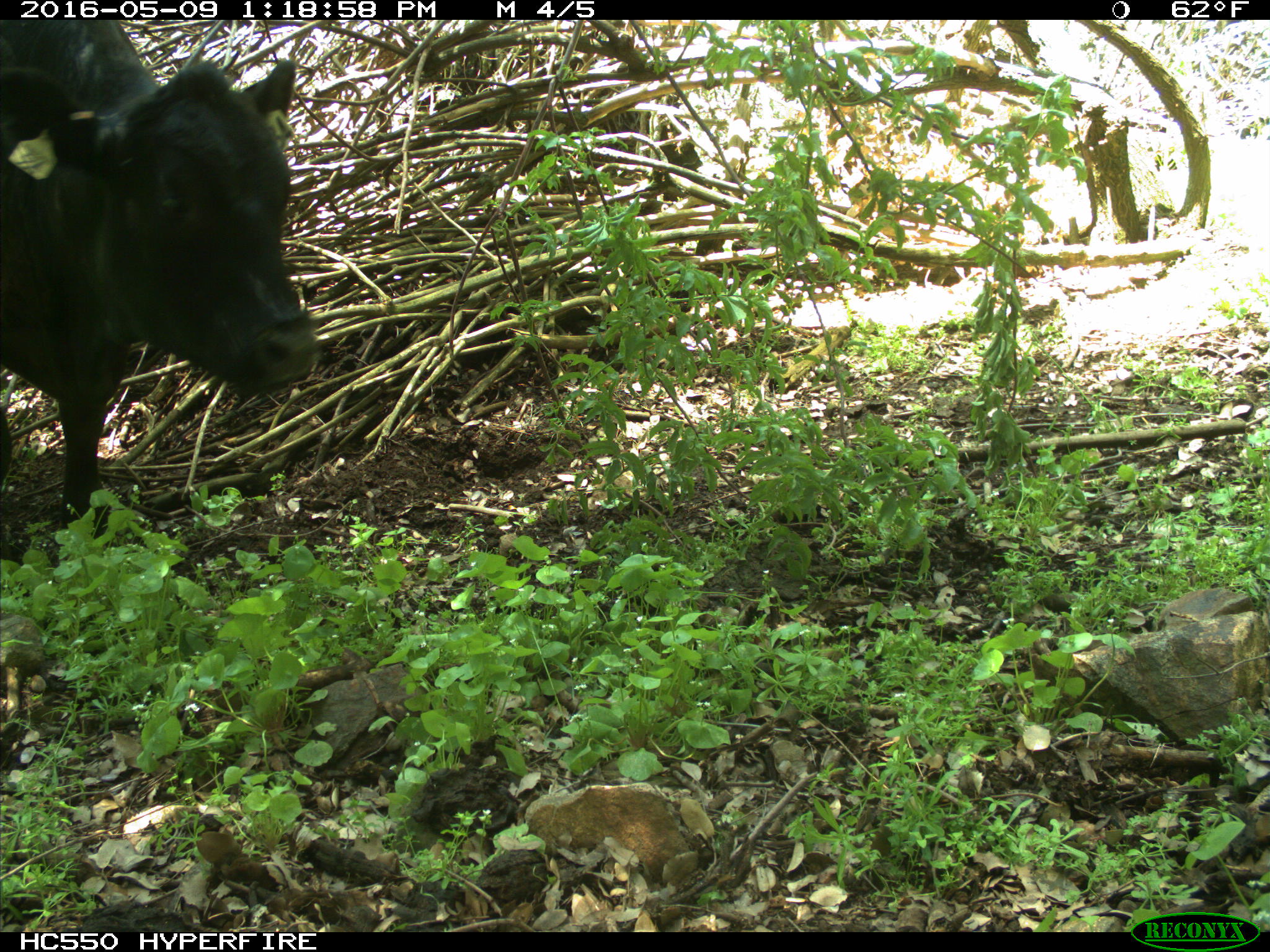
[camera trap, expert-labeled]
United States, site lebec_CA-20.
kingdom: Animalia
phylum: Chordata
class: Mammalia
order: Artiodactyla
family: Bovidae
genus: Bos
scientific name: Bos taurus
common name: domestic cow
Bos taurus (domestic cow).